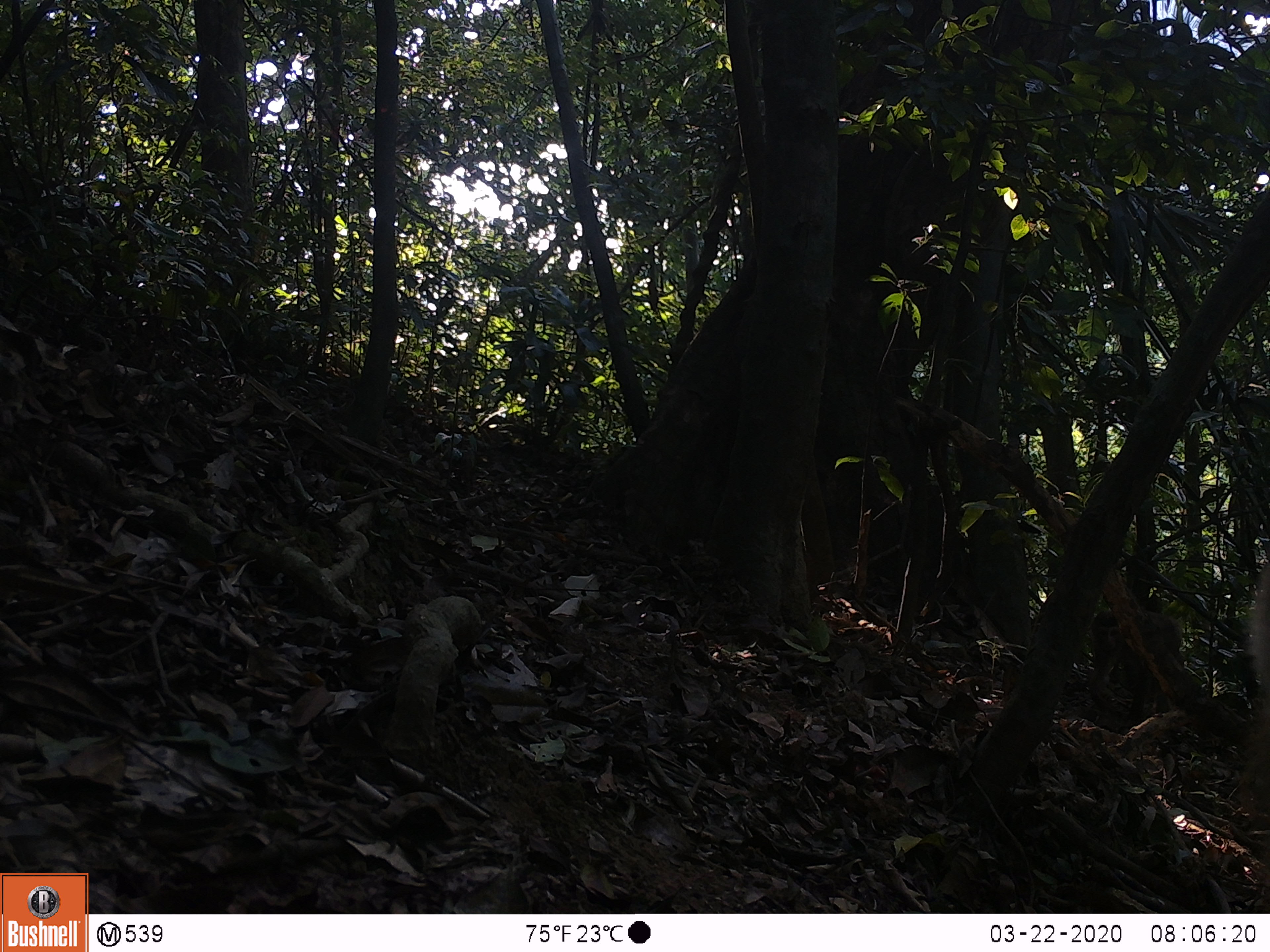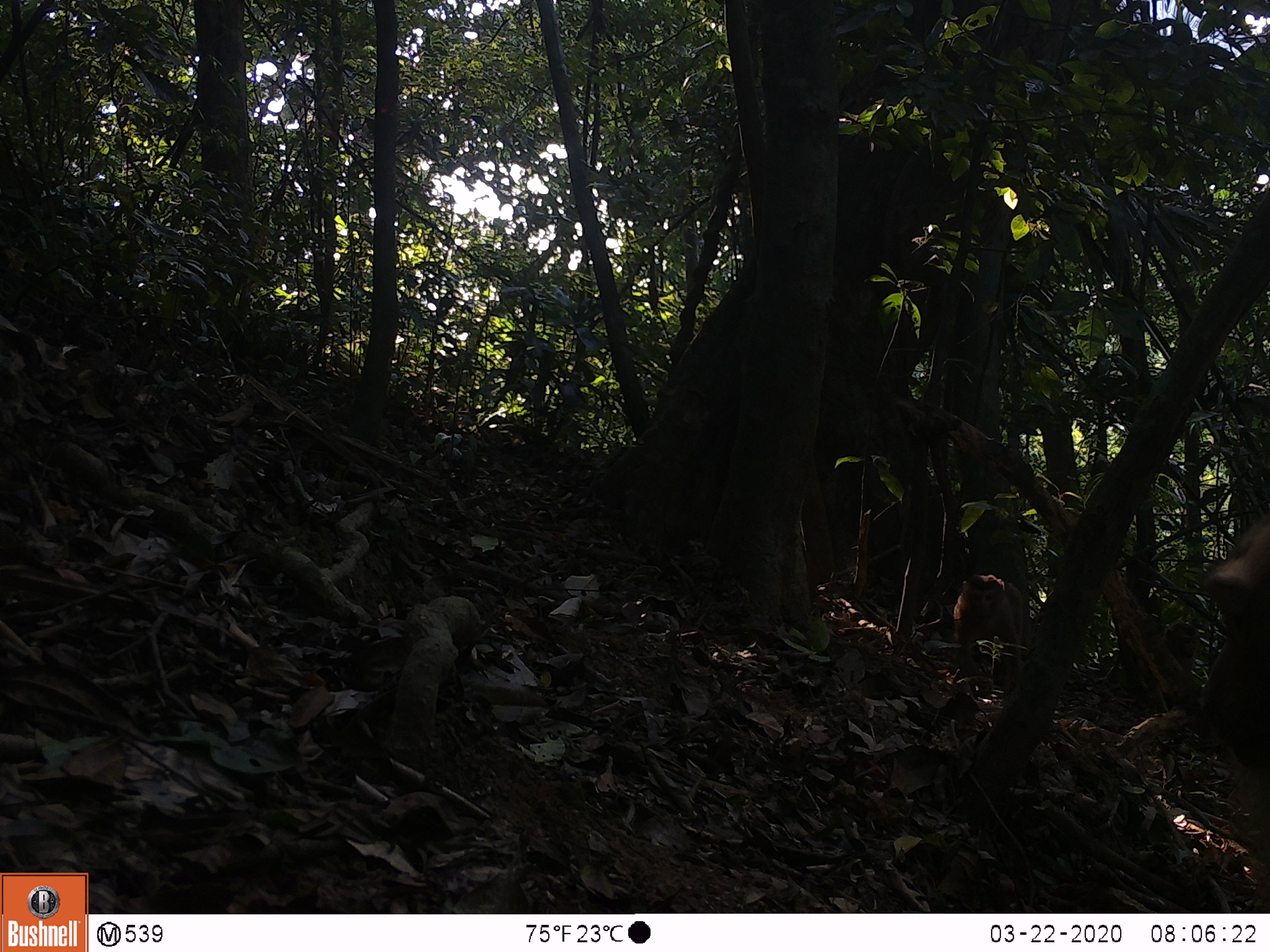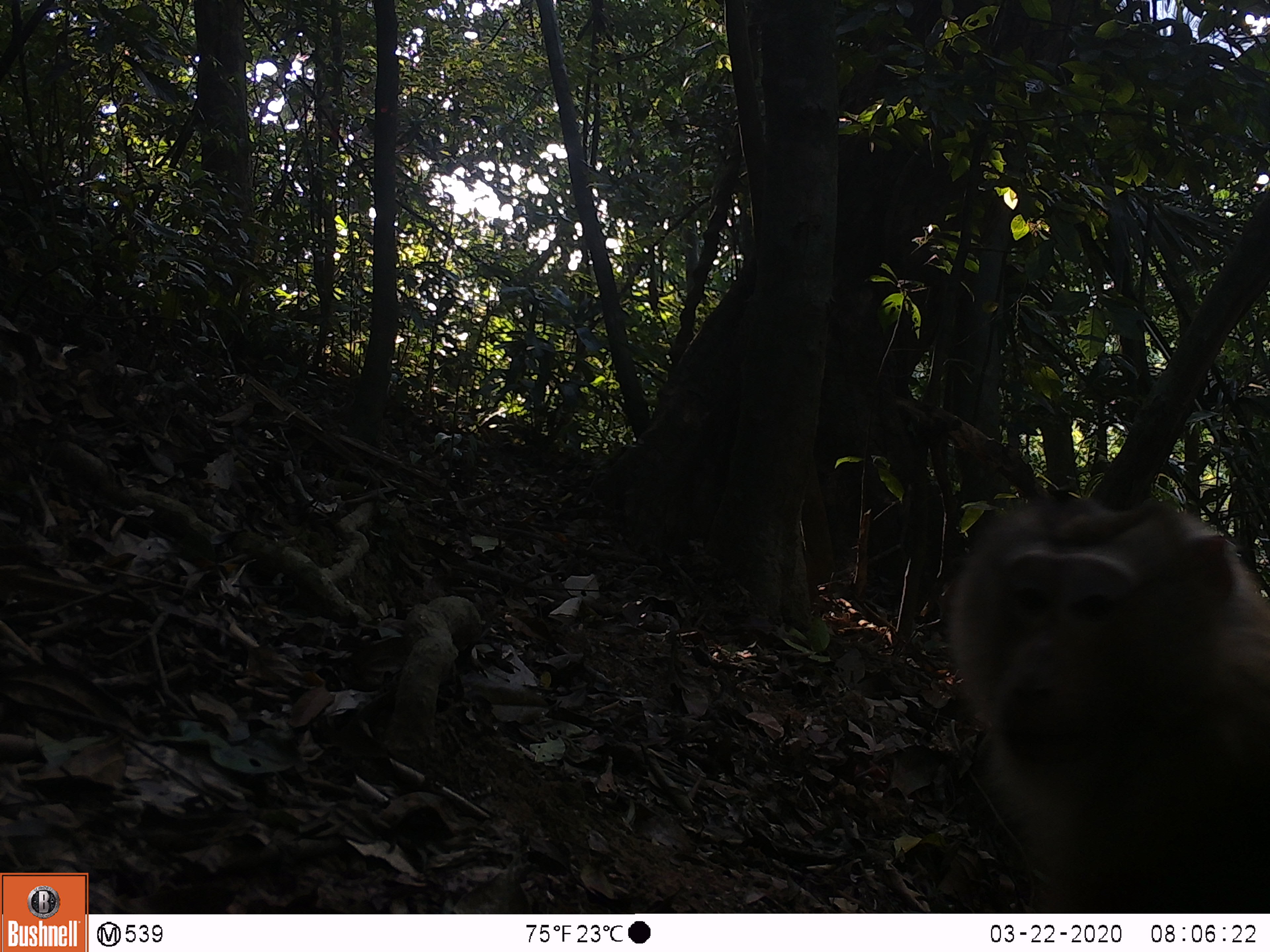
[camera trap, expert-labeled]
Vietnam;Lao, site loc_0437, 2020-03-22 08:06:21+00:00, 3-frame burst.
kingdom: Animalia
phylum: Chordata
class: Mammalia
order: Primates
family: Cercopithecidae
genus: Macaca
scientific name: Macaca nemestrina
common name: pig-tailed macaque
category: pig tailed macaque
Pig tailed macaque (pig-tailed macaque) (Macaca nemestrina). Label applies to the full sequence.